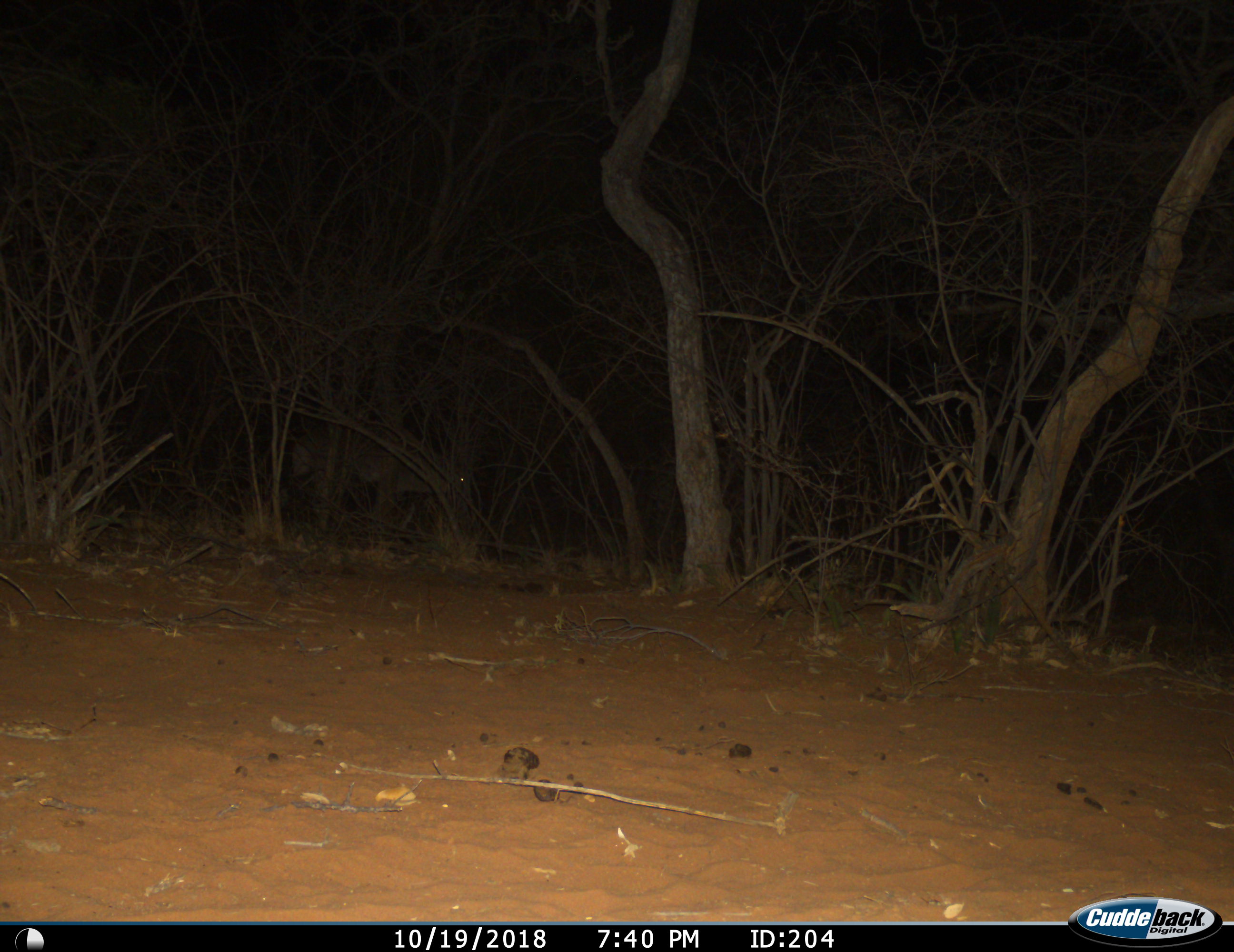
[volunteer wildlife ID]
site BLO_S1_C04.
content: unidentified animal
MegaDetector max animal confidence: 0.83